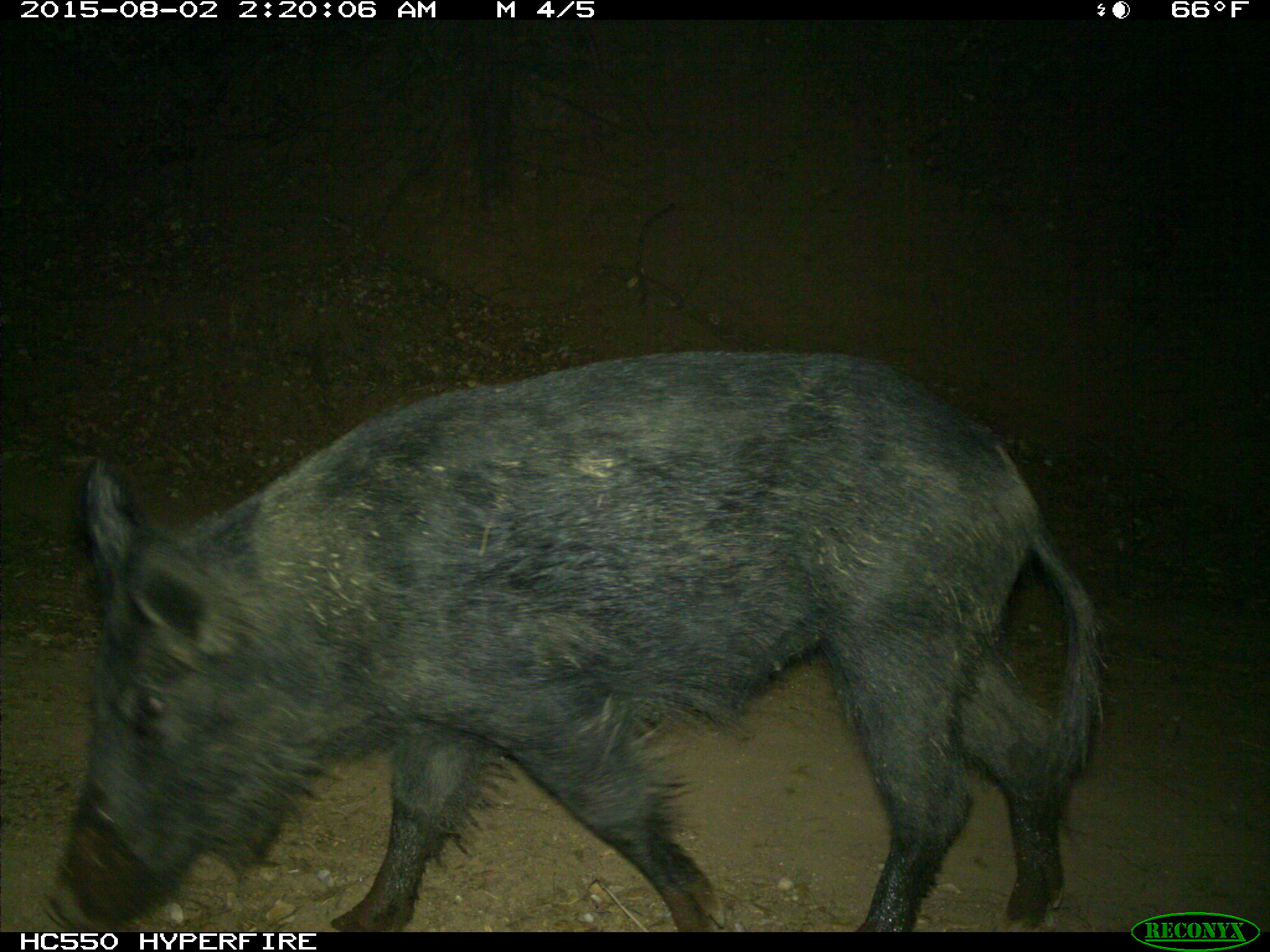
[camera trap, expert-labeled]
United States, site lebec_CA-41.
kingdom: Animalia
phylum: Chordata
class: Mammalia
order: Artiodactyla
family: Suidae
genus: Sus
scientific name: Sus scrofa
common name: wild boar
Sus scrofa (wild boar).